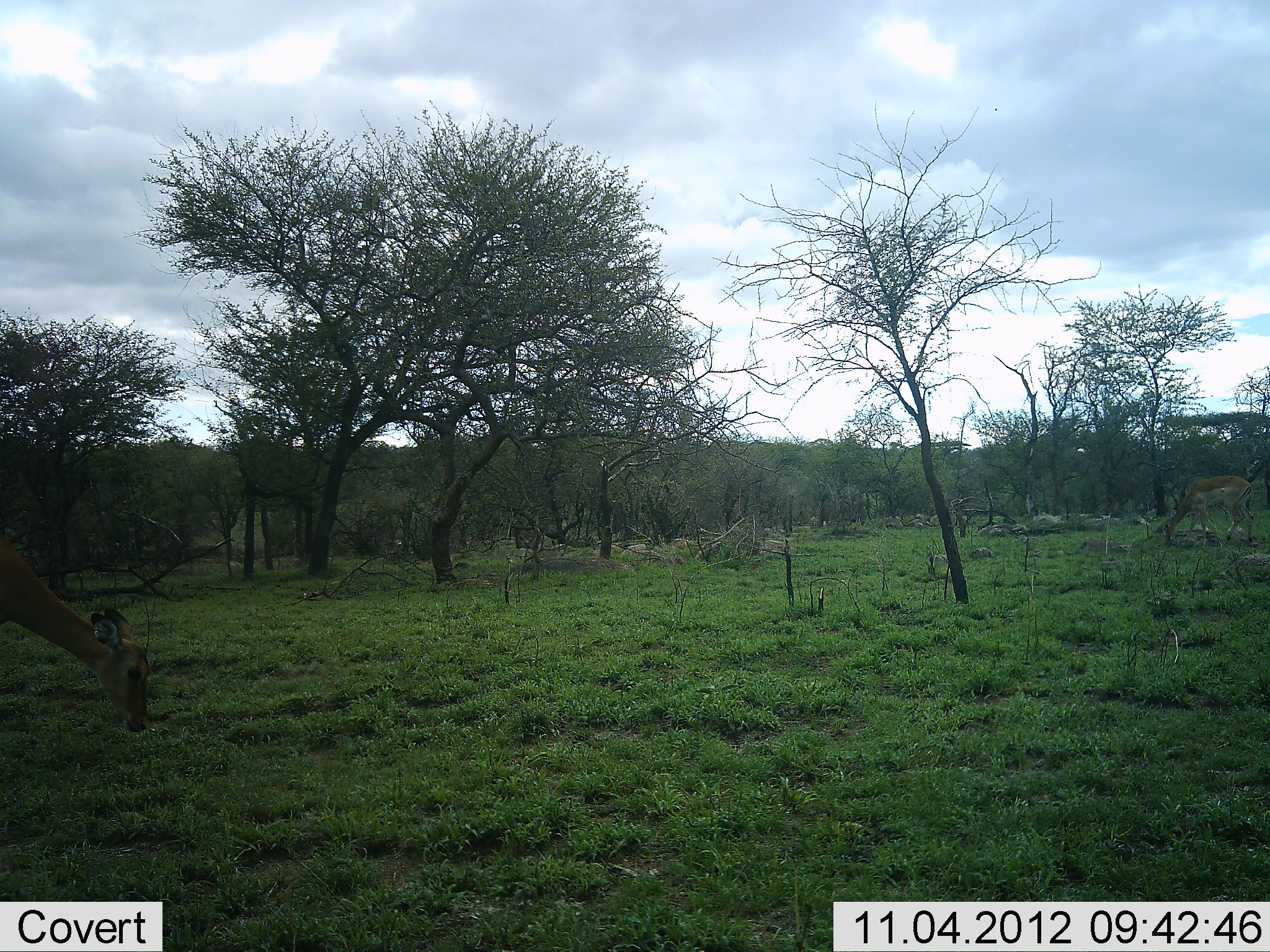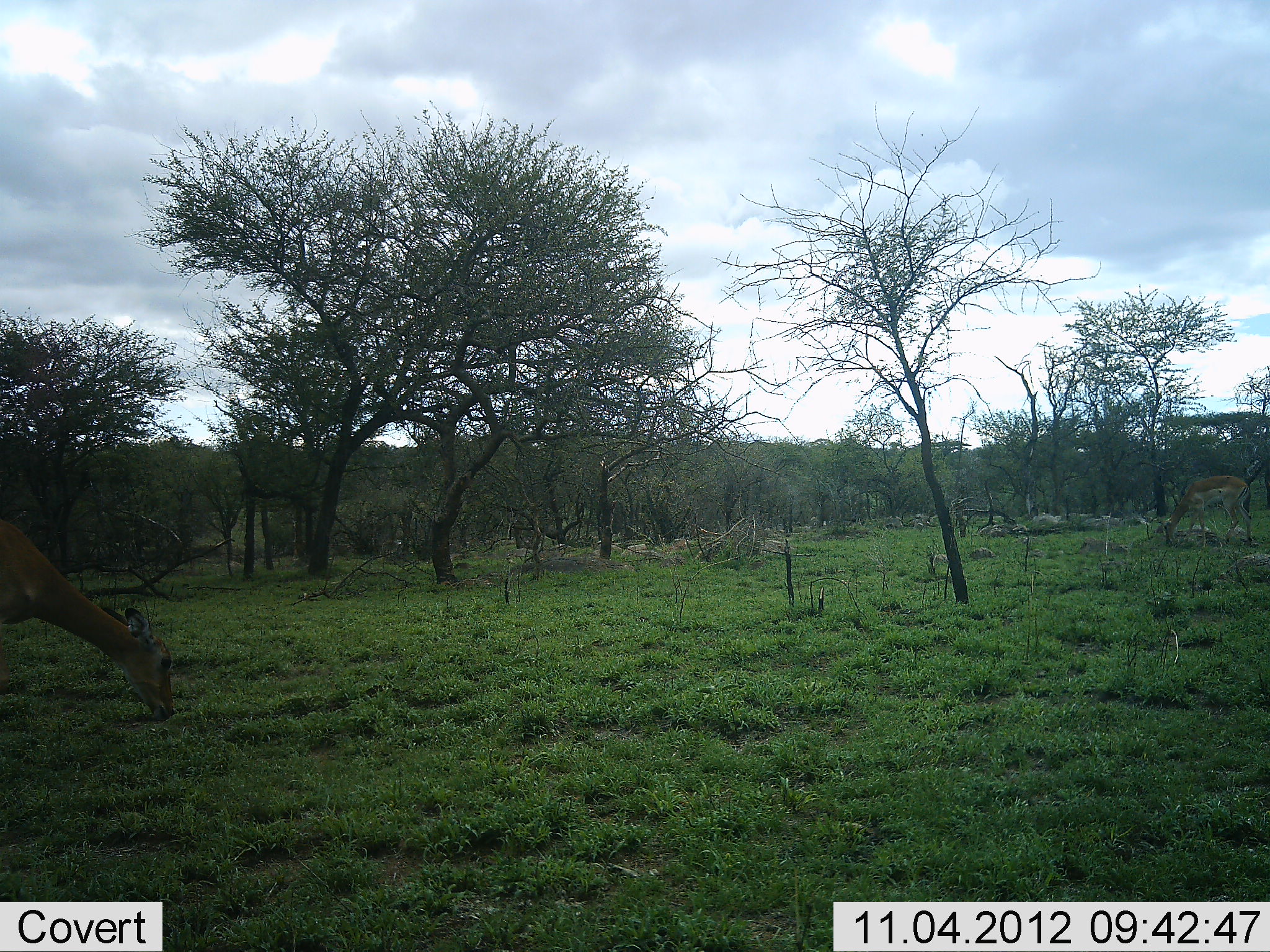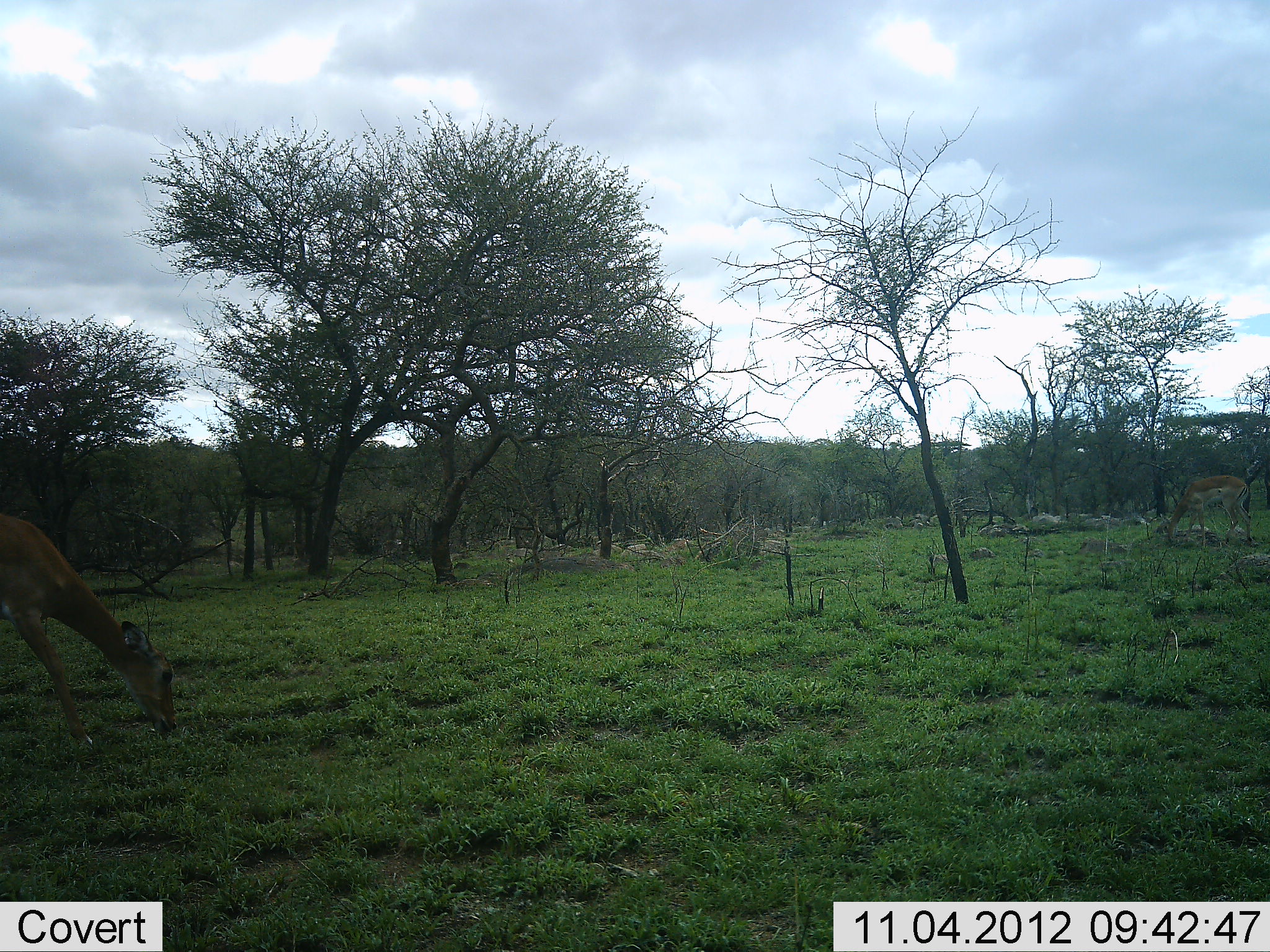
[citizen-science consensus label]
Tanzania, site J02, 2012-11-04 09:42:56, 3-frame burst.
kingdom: Animalia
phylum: Chordata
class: Mammalia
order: Artiodactyla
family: Bovidae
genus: Aepyceros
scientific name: Aepyceros melampus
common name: impala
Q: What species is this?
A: Impala (Aepyceros melampus).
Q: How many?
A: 2.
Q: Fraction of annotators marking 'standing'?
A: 20%.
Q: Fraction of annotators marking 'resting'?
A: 0%.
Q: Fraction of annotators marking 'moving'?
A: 20%.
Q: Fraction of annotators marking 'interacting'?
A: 0%.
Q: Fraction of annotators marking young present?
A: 0%.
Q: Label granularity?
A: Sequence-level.